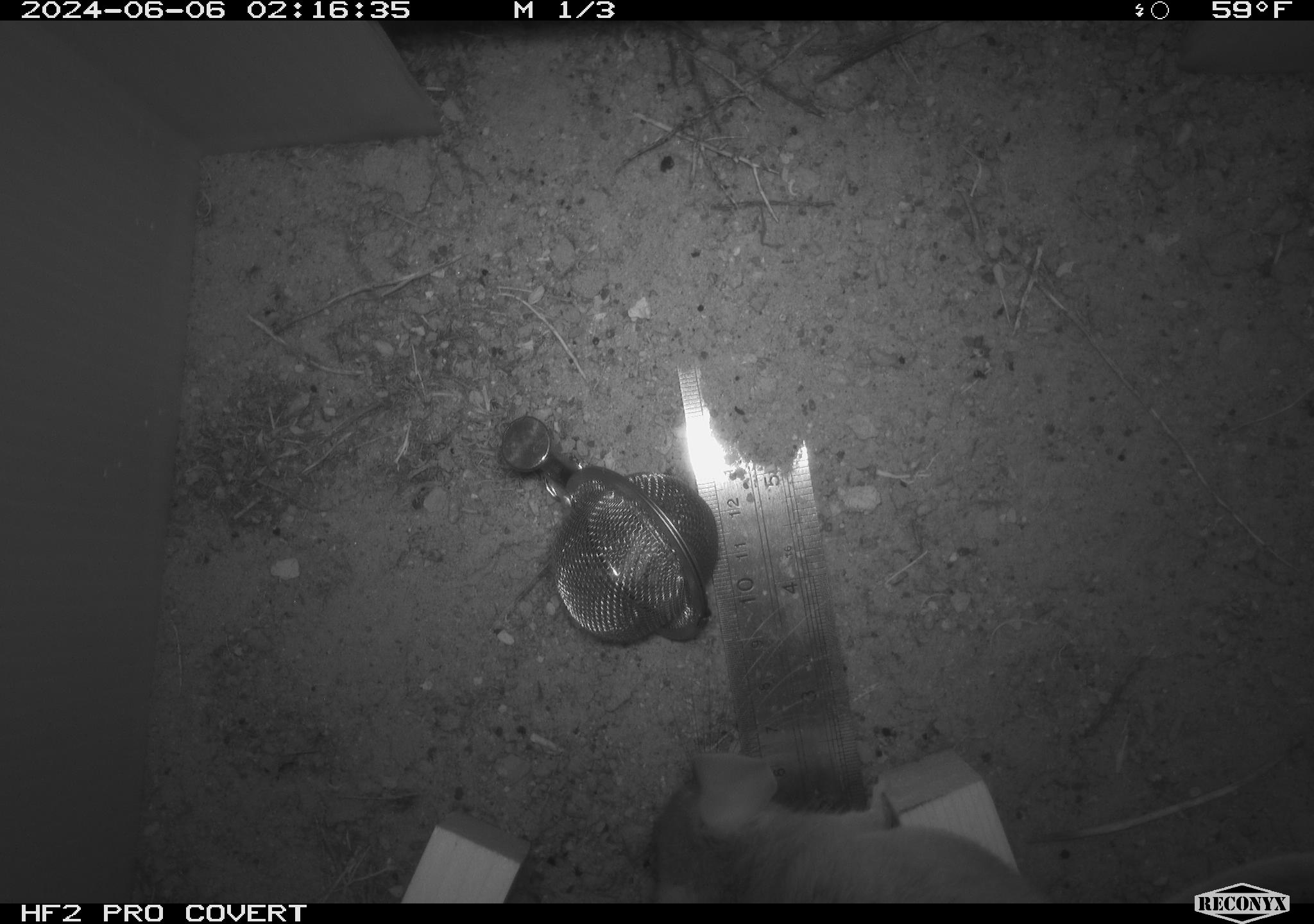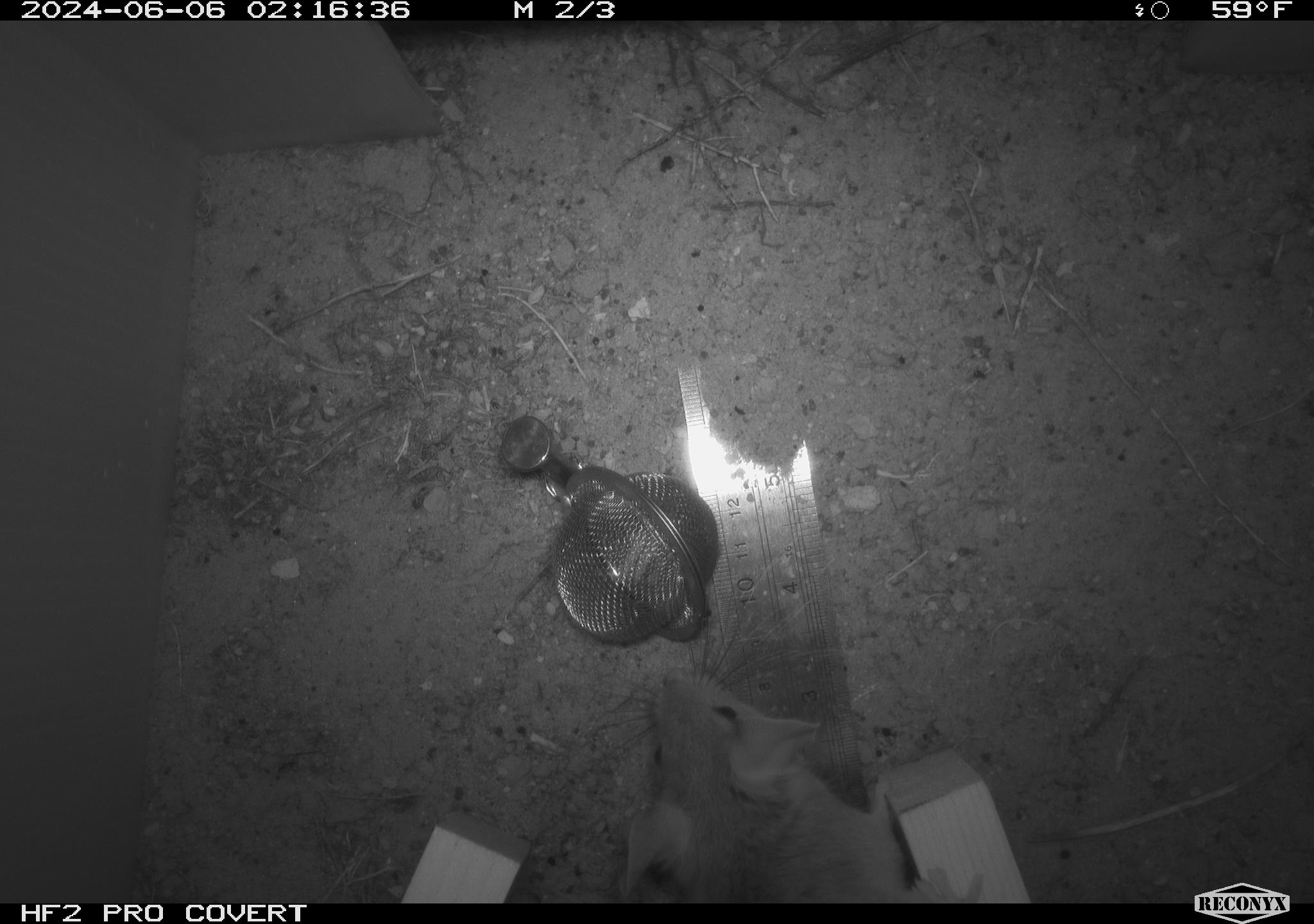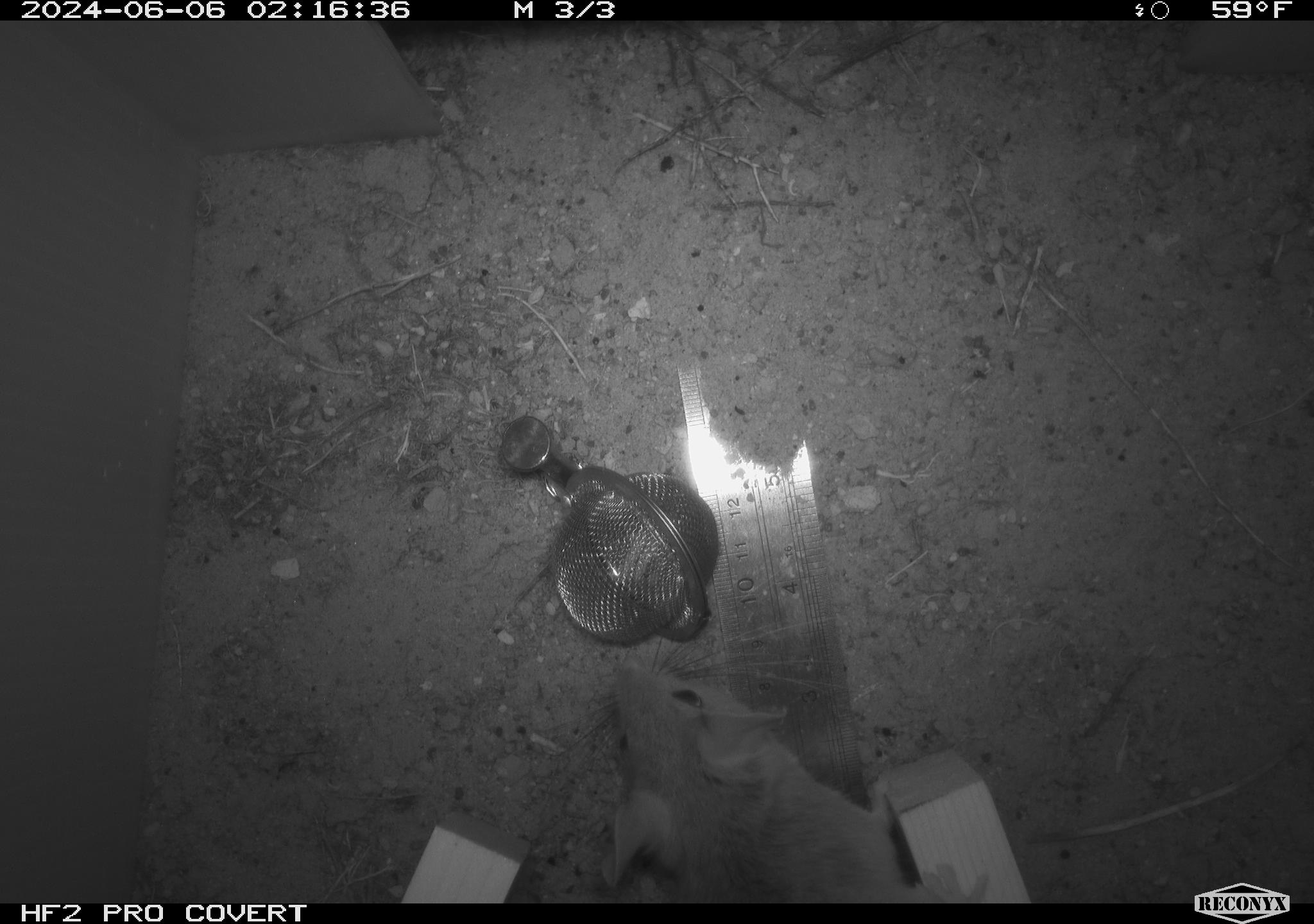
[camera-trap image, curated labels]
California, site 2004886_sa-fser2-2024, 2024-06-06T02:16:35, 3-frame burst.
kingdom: Animalia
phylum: Chordata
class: Mammalia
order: Rodentia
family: Cricetidae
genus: Neotoma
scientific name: Neotoma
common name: pack rat or woodrat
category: neotoma species